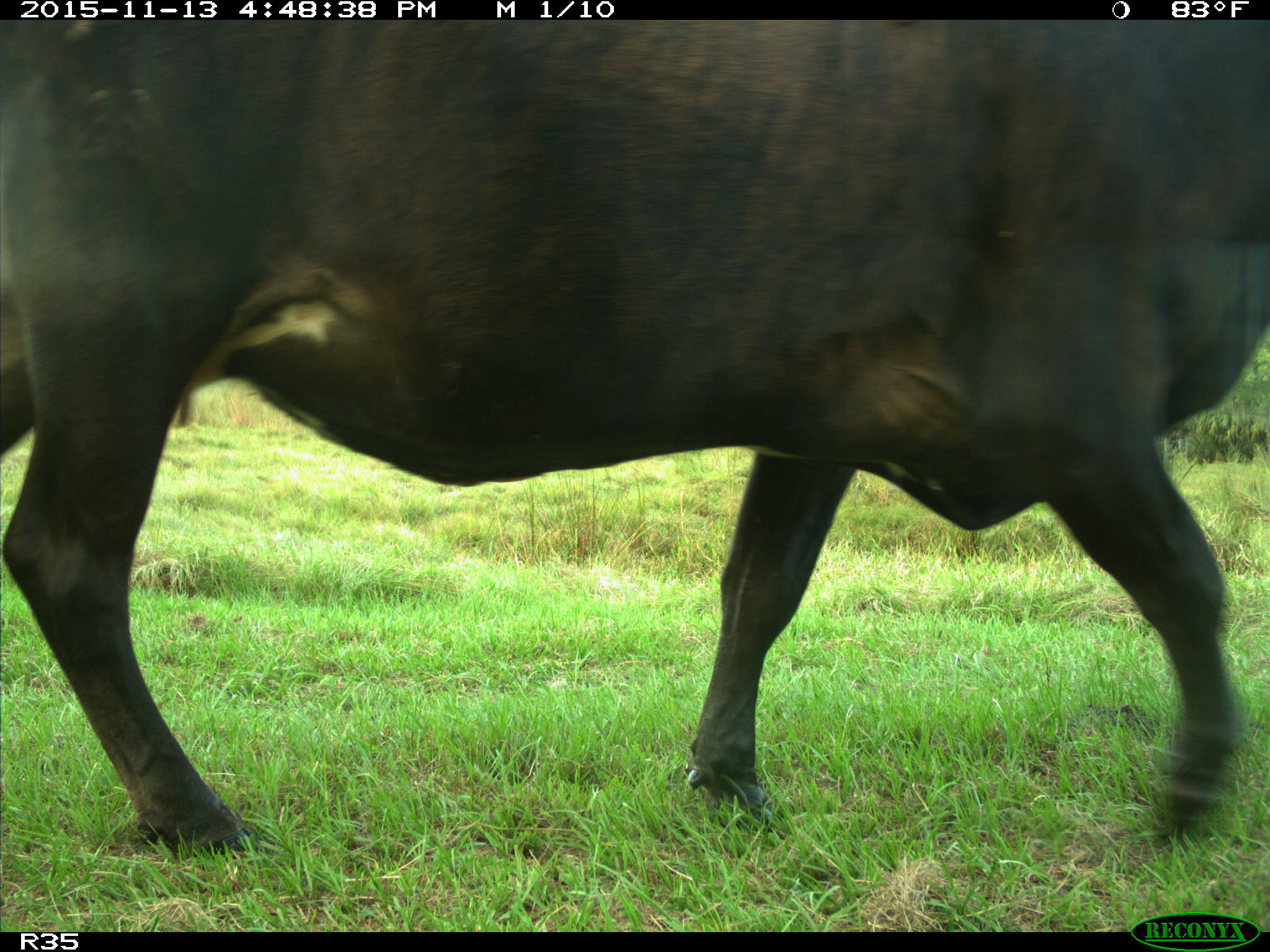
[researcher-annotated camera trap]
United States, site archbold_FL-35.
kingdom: Animalia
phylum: Chordata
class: Mammalia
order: Artiodactyla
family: Bovidae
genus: Bos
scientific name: Bos taurus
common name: domestic cow